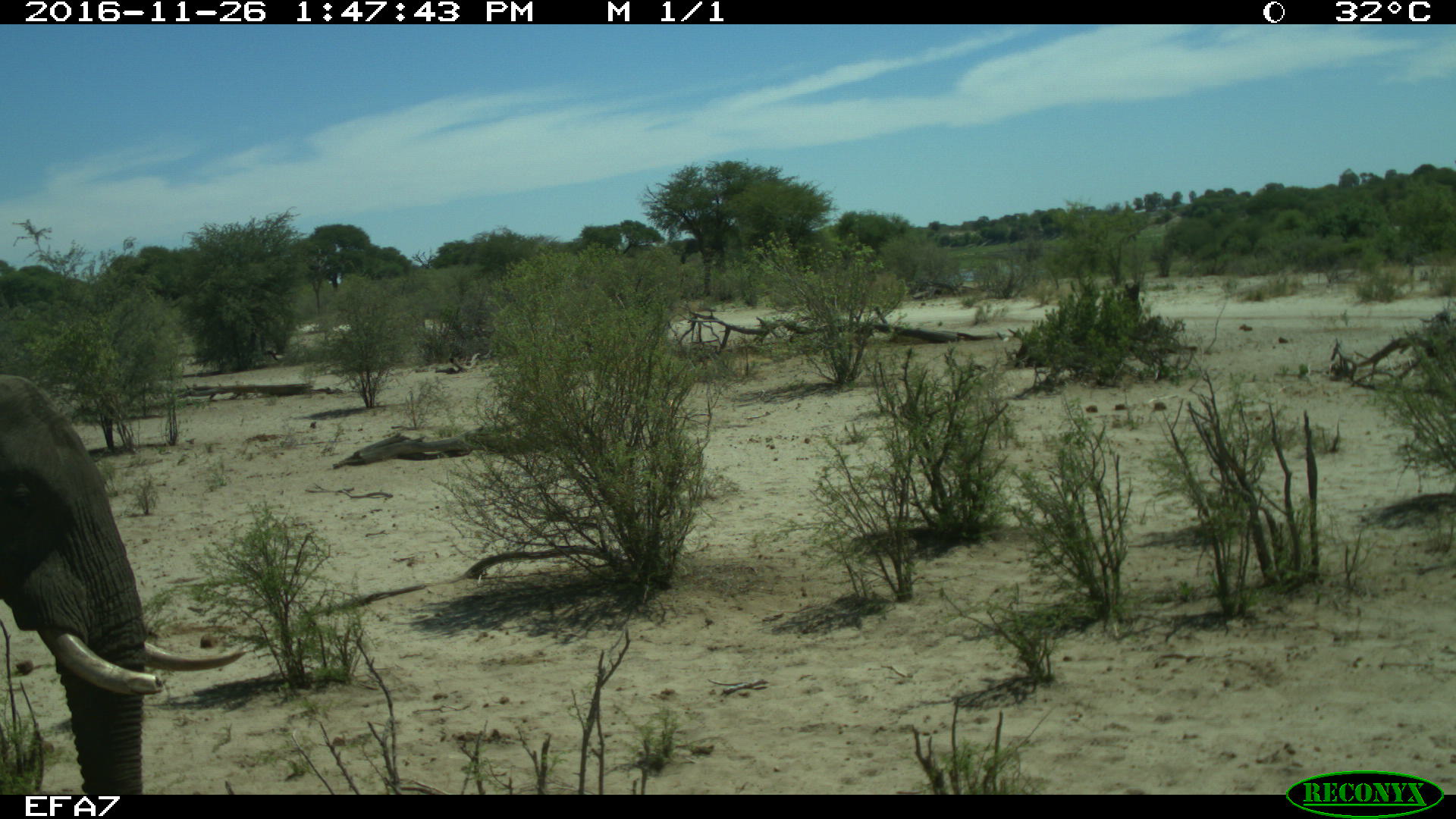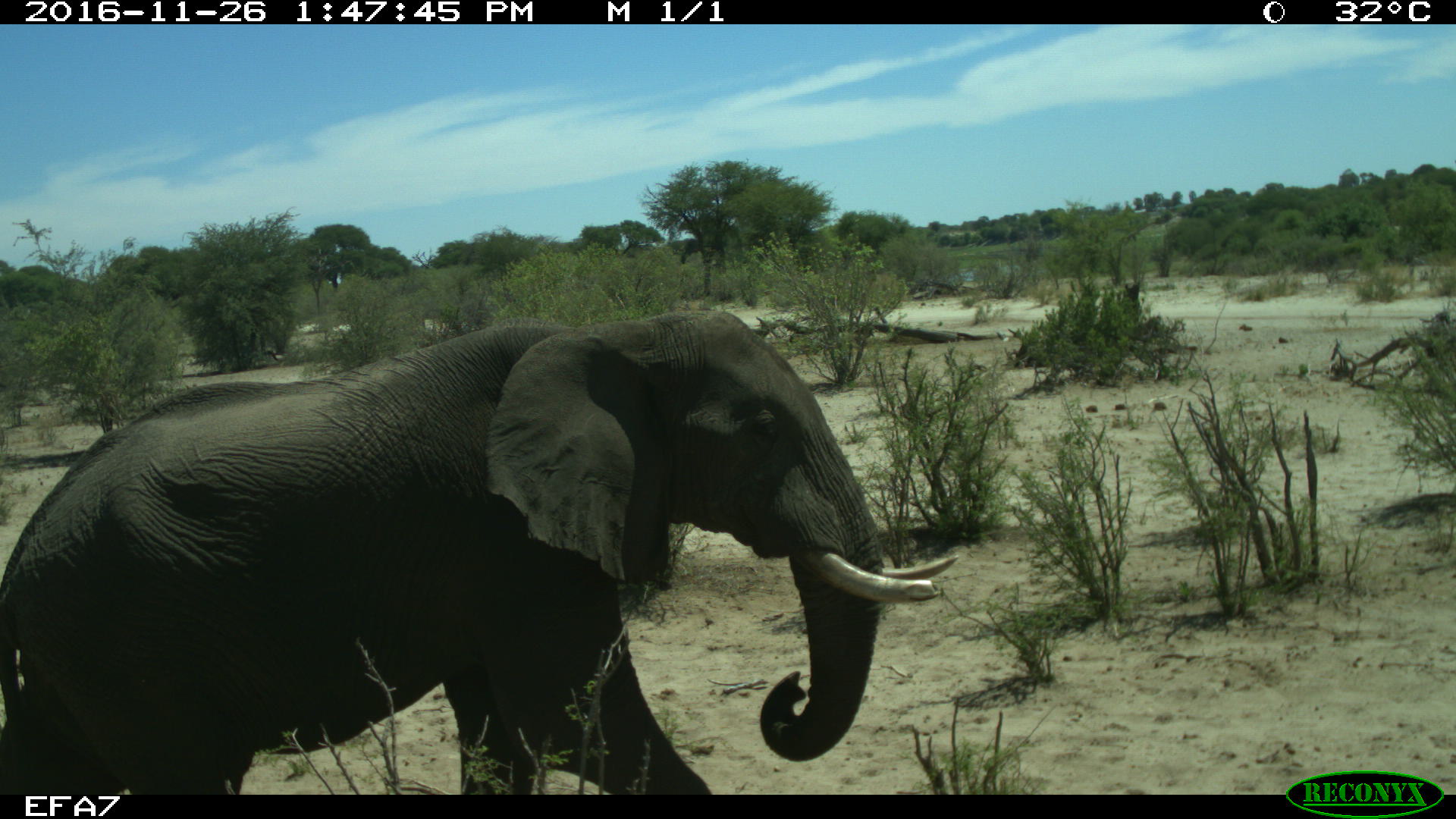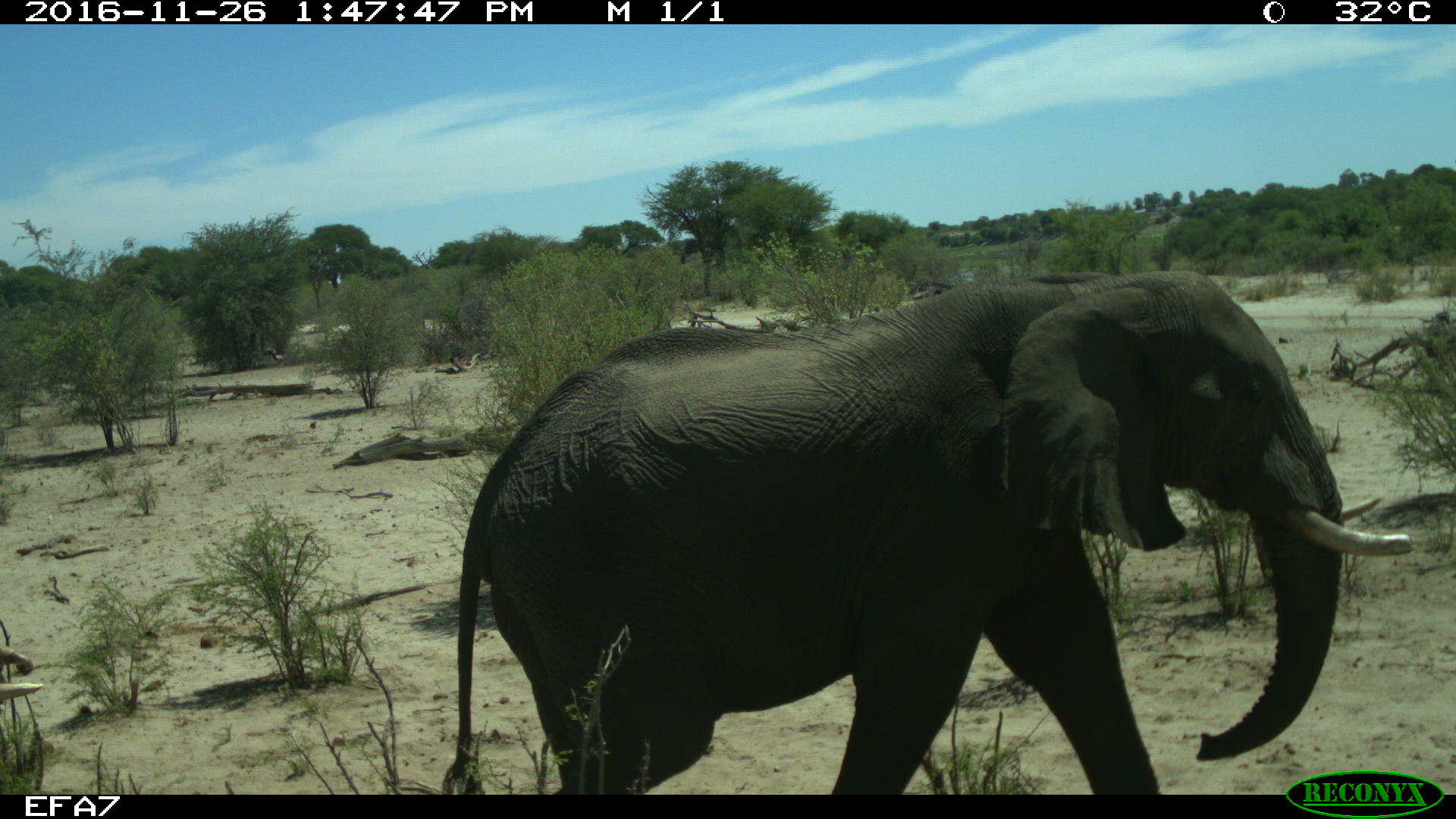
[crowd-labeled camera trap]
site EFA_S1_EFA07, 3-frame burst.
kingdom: Animalia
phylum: Chordata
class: Mammalia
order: Proboscidea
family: Elephantidae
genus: Loxodonta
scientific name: Loxodonta africana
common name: african bush elephant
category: elephant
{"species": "elephant (african bush elephant) (Loxodonta africana)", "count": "2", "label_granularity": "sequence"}